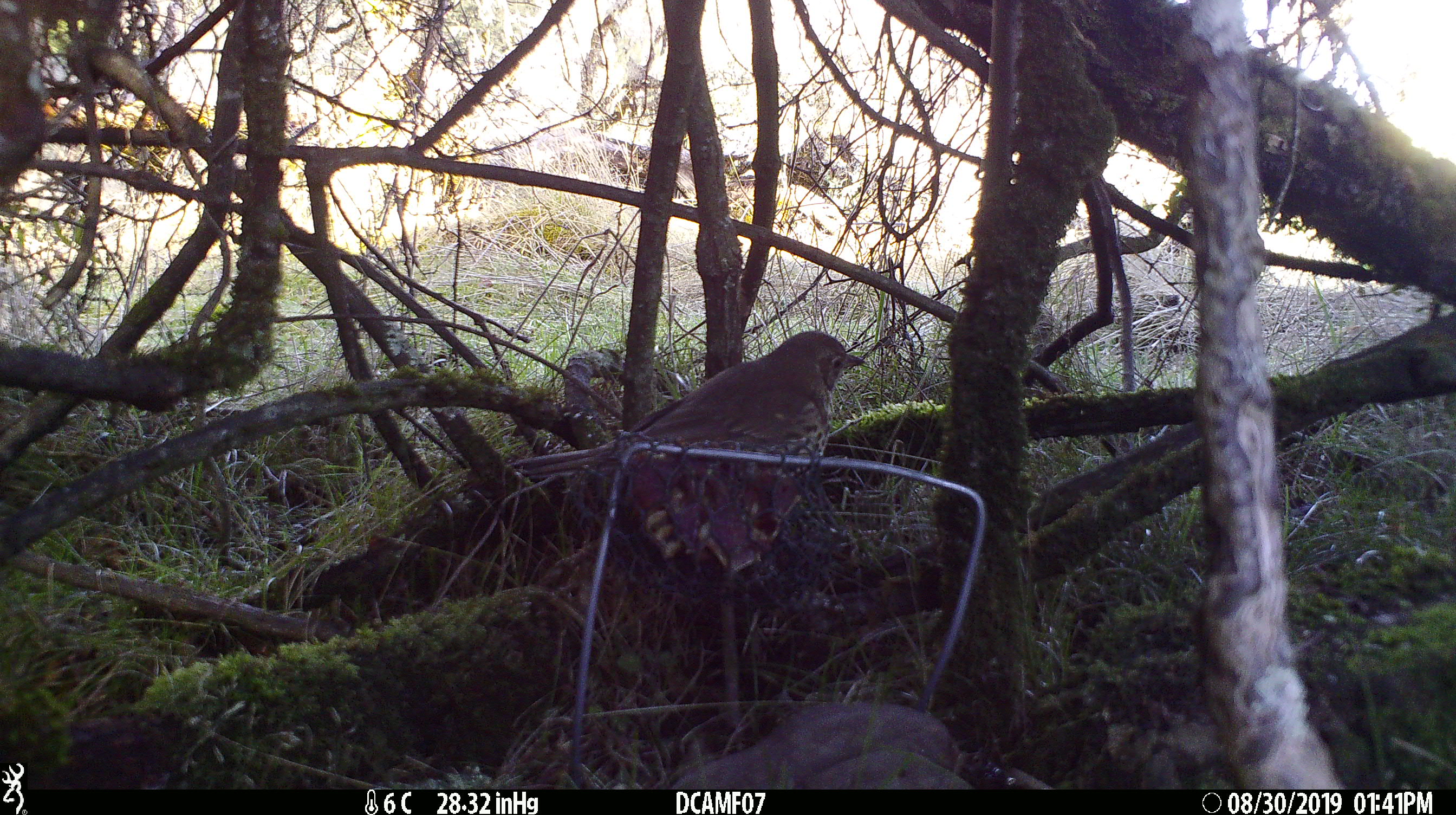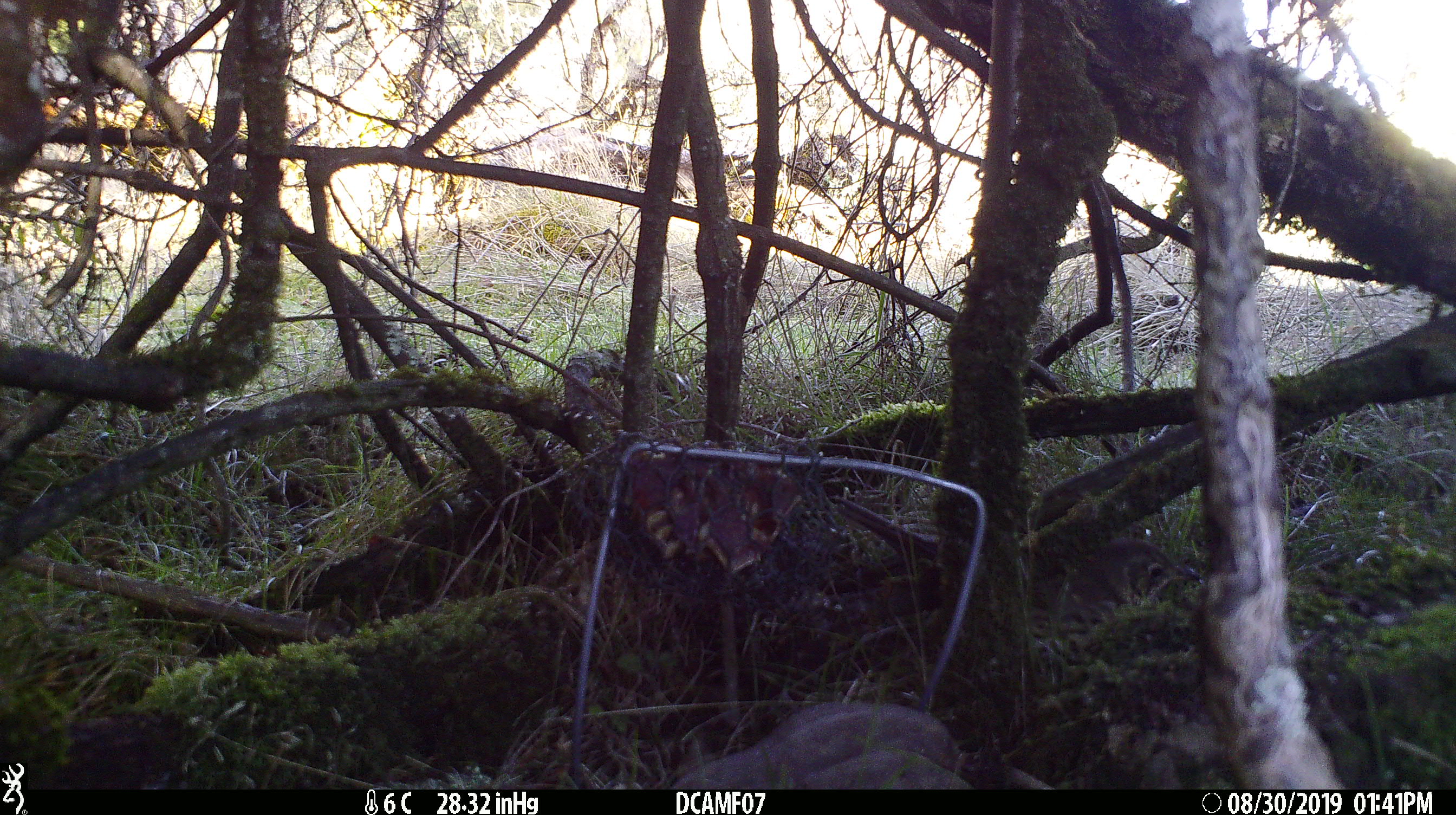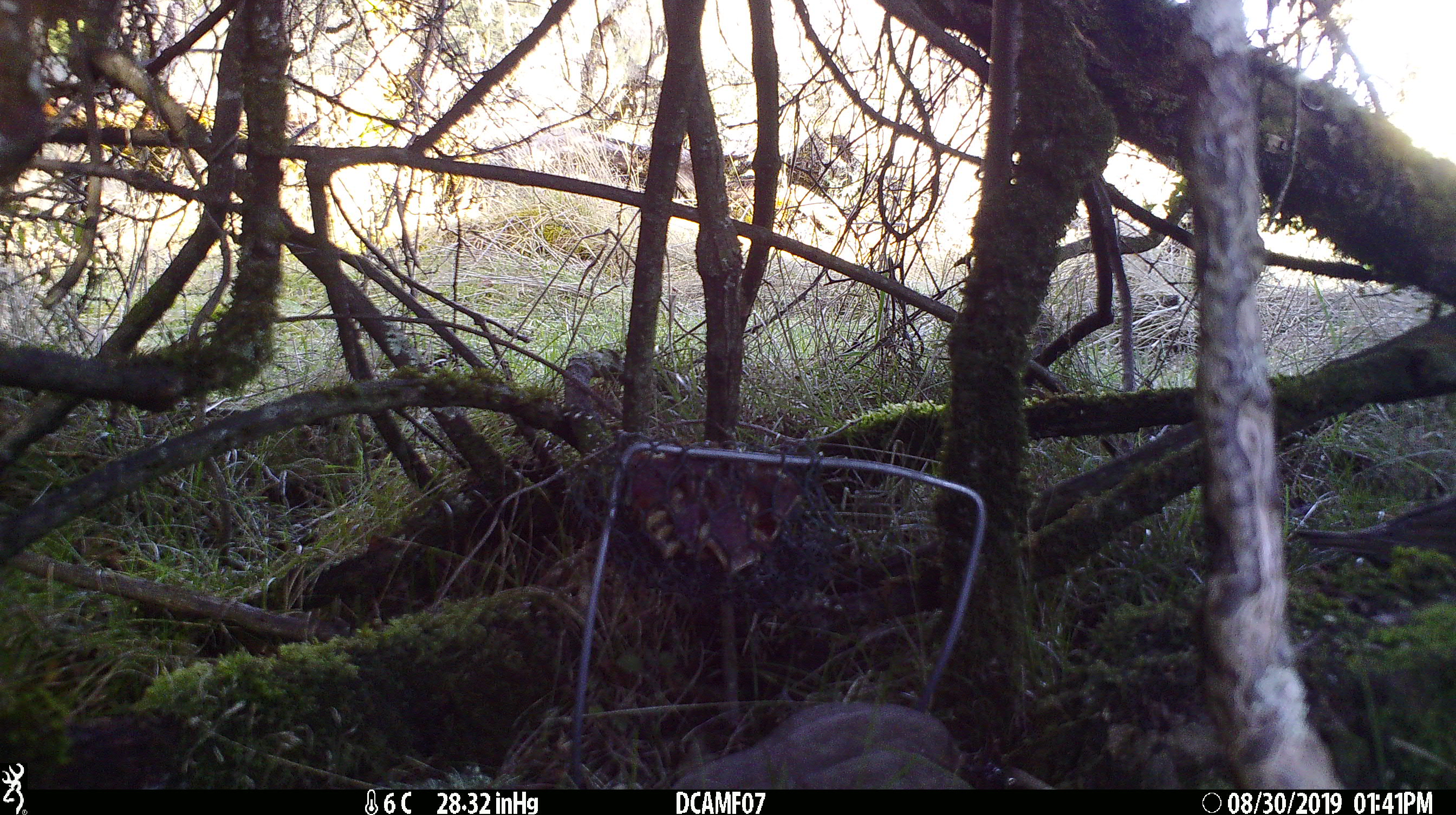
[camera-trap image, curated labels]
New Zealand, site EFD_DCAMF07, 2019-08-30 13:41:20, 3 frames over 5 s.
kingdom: Animalia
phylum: Chordata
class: Aves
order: Passeriformes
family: Turdidae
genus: Turdus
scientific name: Turdus philomelos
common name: song thrush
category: thrush